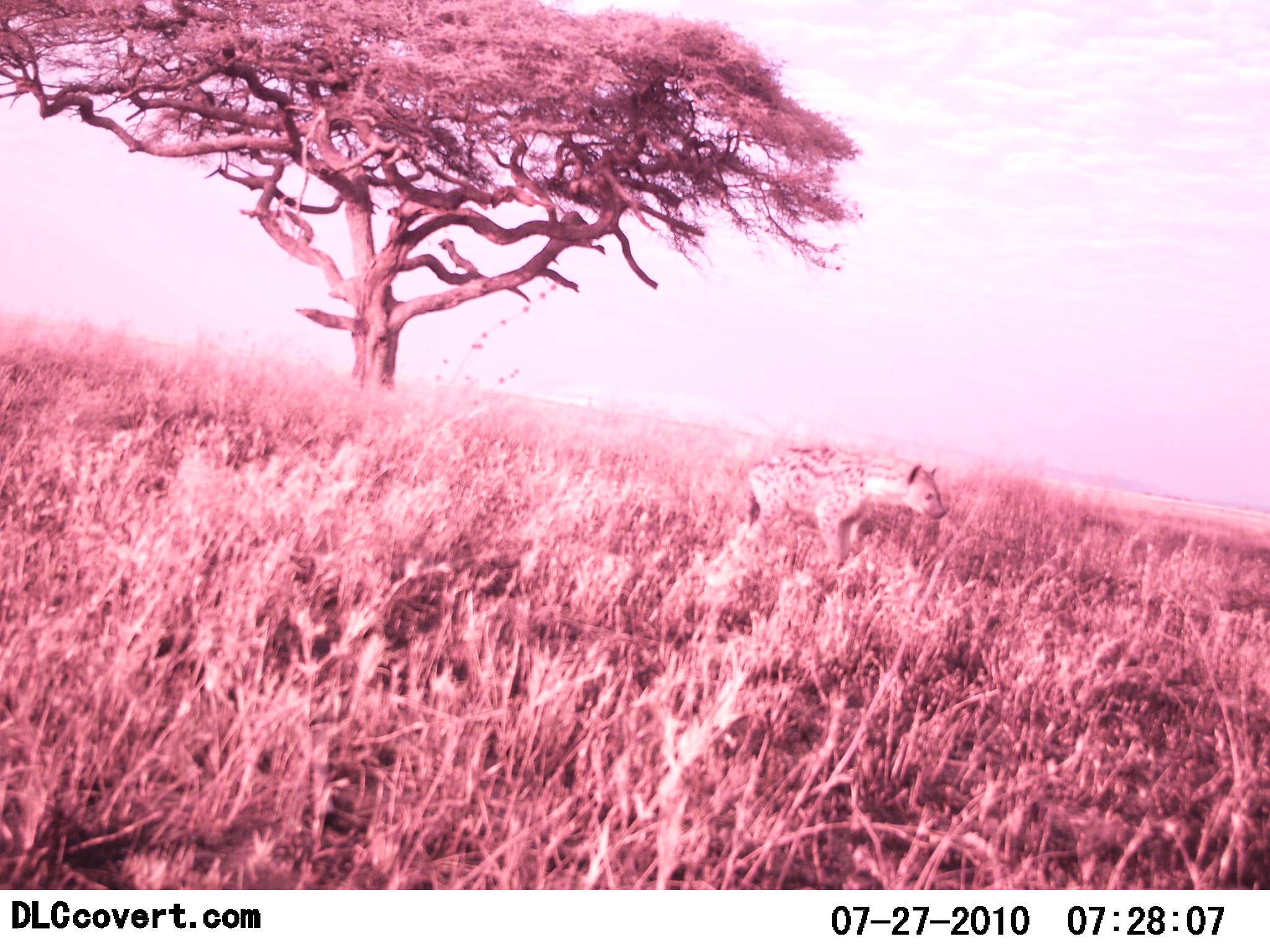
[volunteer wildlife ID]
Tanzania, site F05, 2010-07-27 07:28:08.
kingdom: Animalia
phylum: Chordata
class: Mammalia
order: Carnivora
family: Hyaenidae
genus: Crocuta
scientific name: Crocuta crocuta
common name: spotted hyena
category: hyenaspotted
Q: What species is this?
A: Hyenaspotted (spotted hyena) (Crocuta crocuta).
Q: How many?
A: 1.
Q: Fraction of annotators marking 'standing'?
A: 69%.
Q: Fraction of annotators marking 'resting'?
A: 0%.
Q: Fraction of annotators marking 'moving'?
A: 31%.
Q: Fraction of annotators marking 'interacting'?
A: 0%.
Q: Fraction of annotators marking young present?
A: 0%.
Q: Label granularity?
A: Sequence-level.